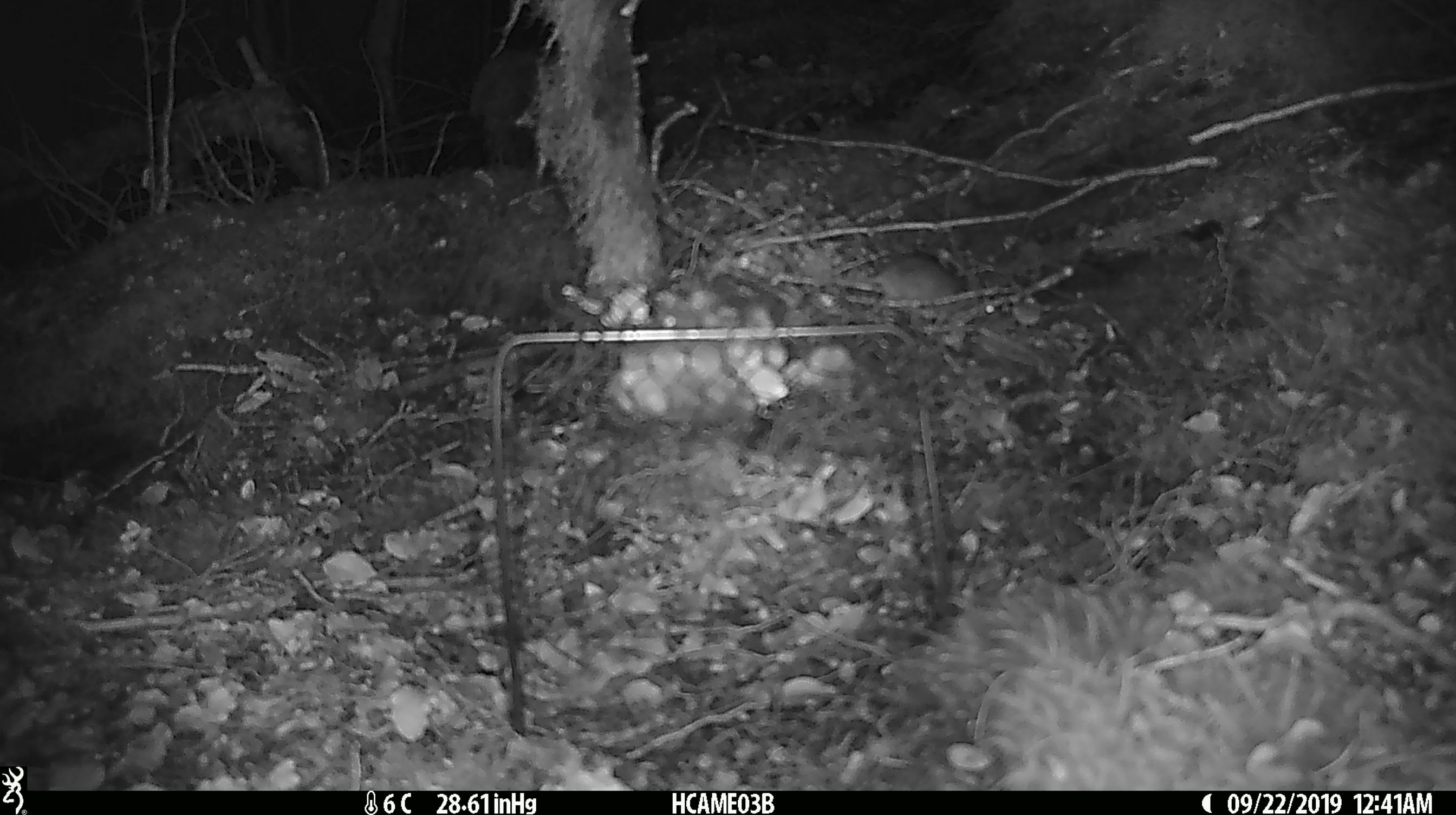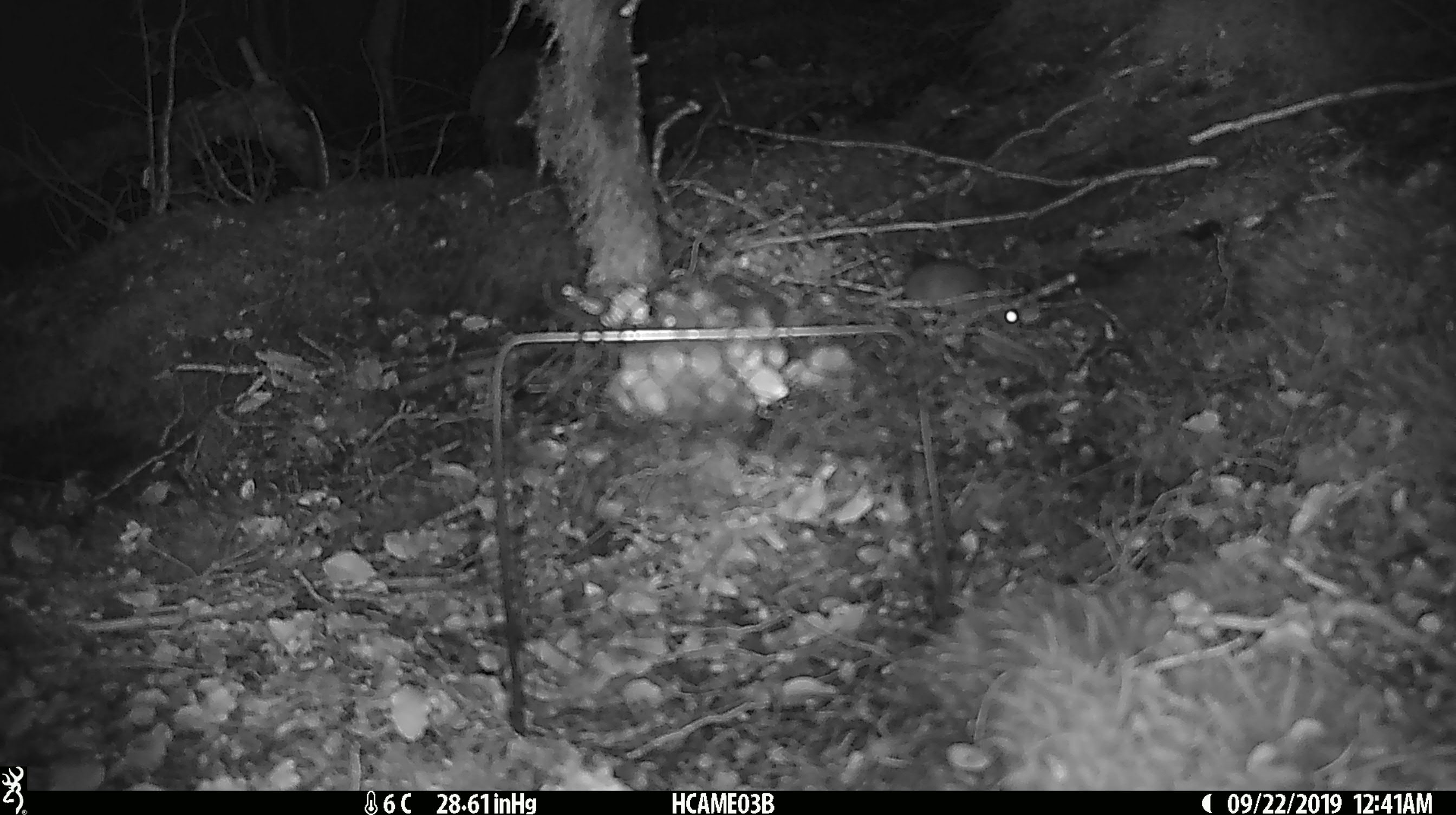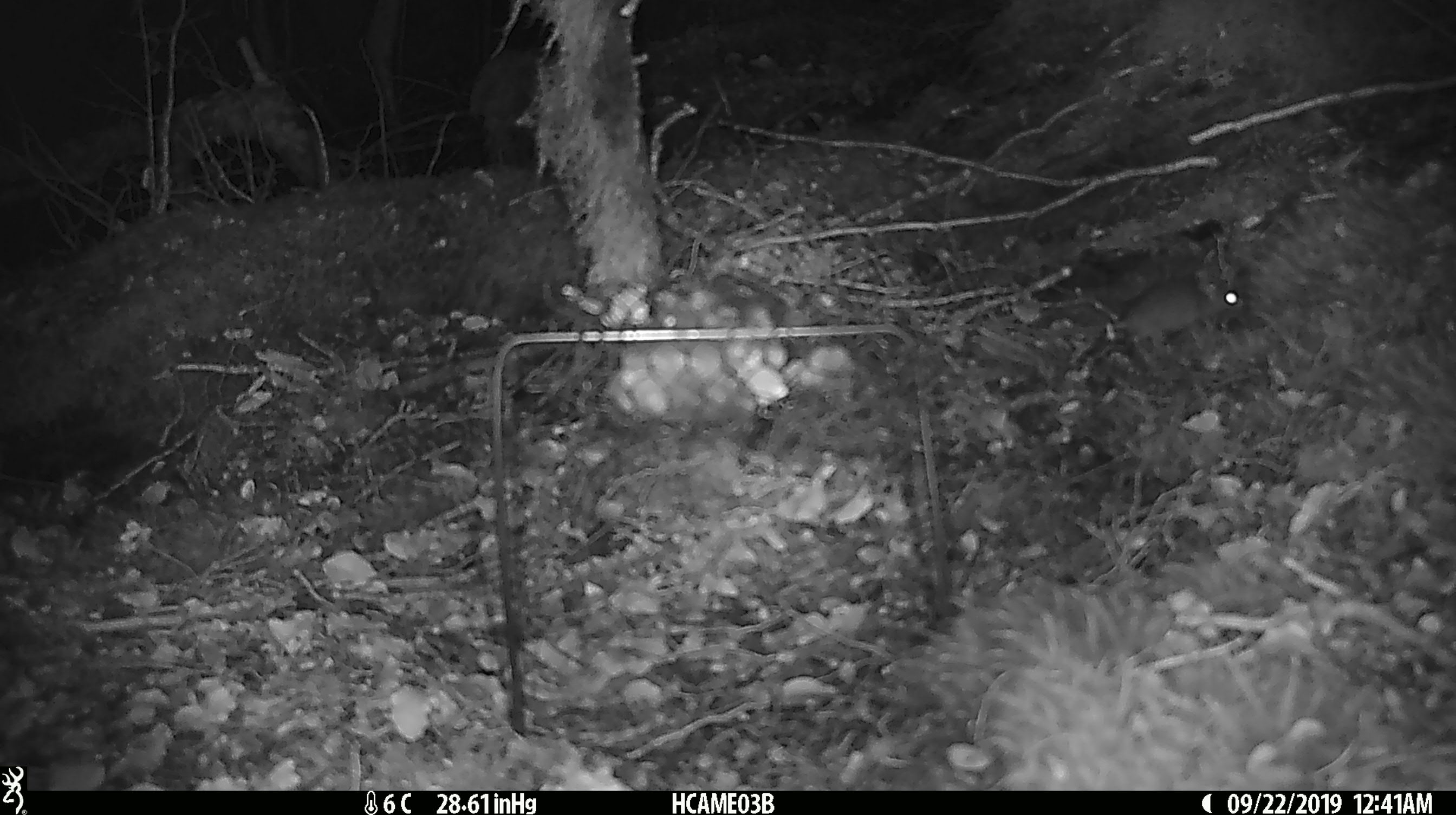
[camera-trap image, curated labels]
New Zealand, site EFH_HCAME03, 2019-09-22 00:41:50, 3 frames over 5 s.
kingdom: Animalia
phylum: Chordata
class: Mammalia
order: Rodentia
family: Muridae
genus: Mus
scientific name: Mus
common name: mouse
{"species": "mouse (Mus)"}